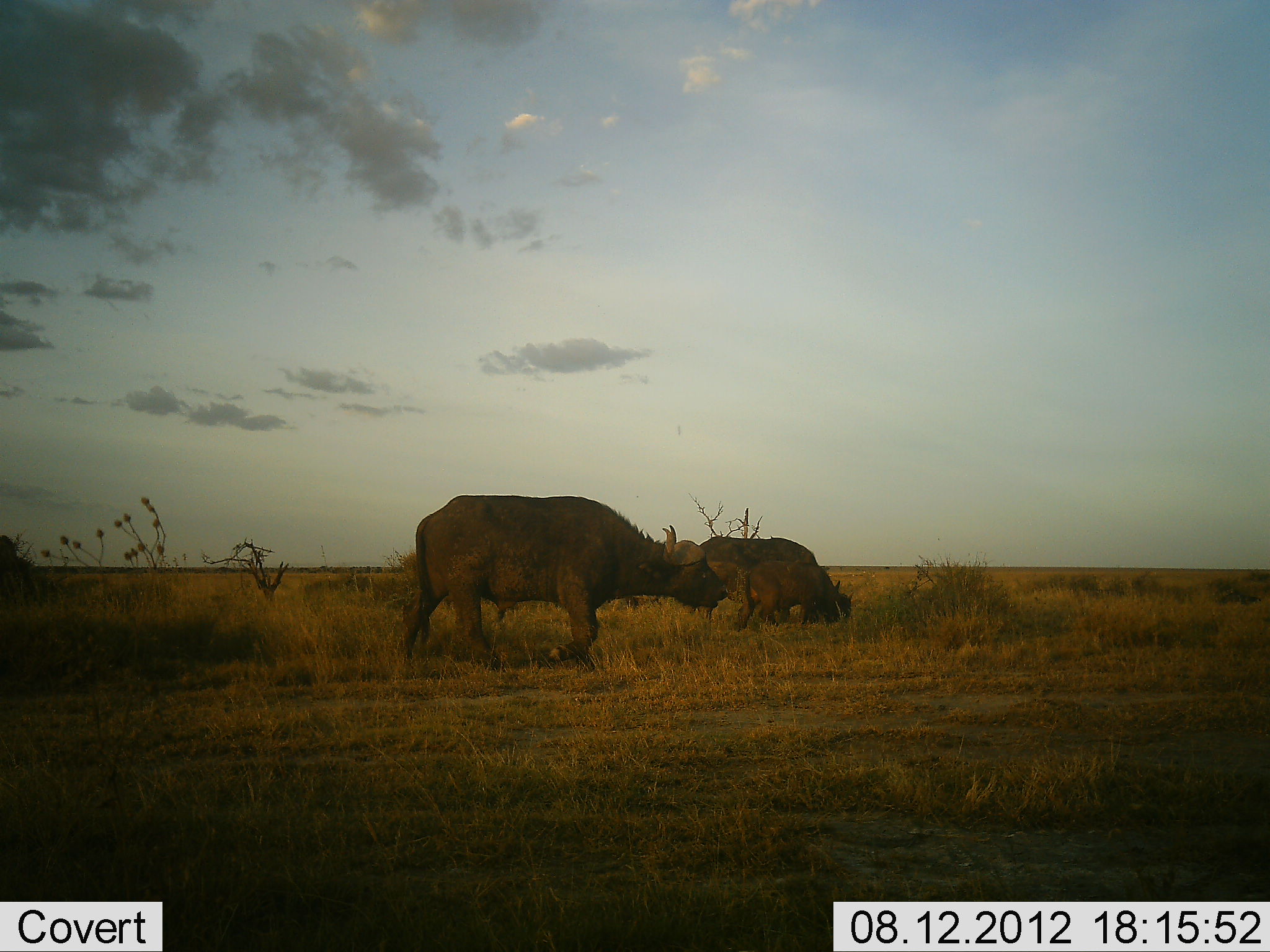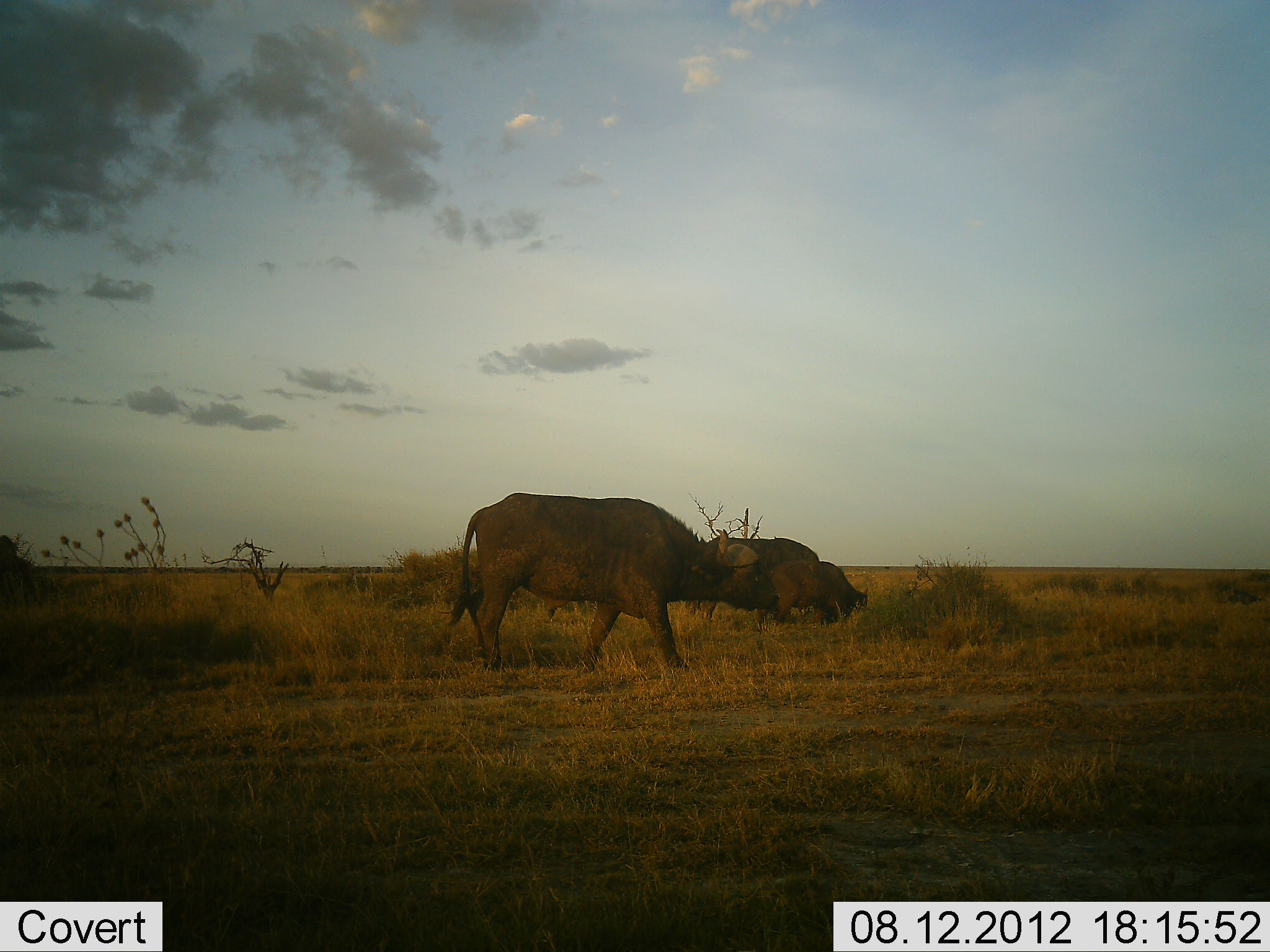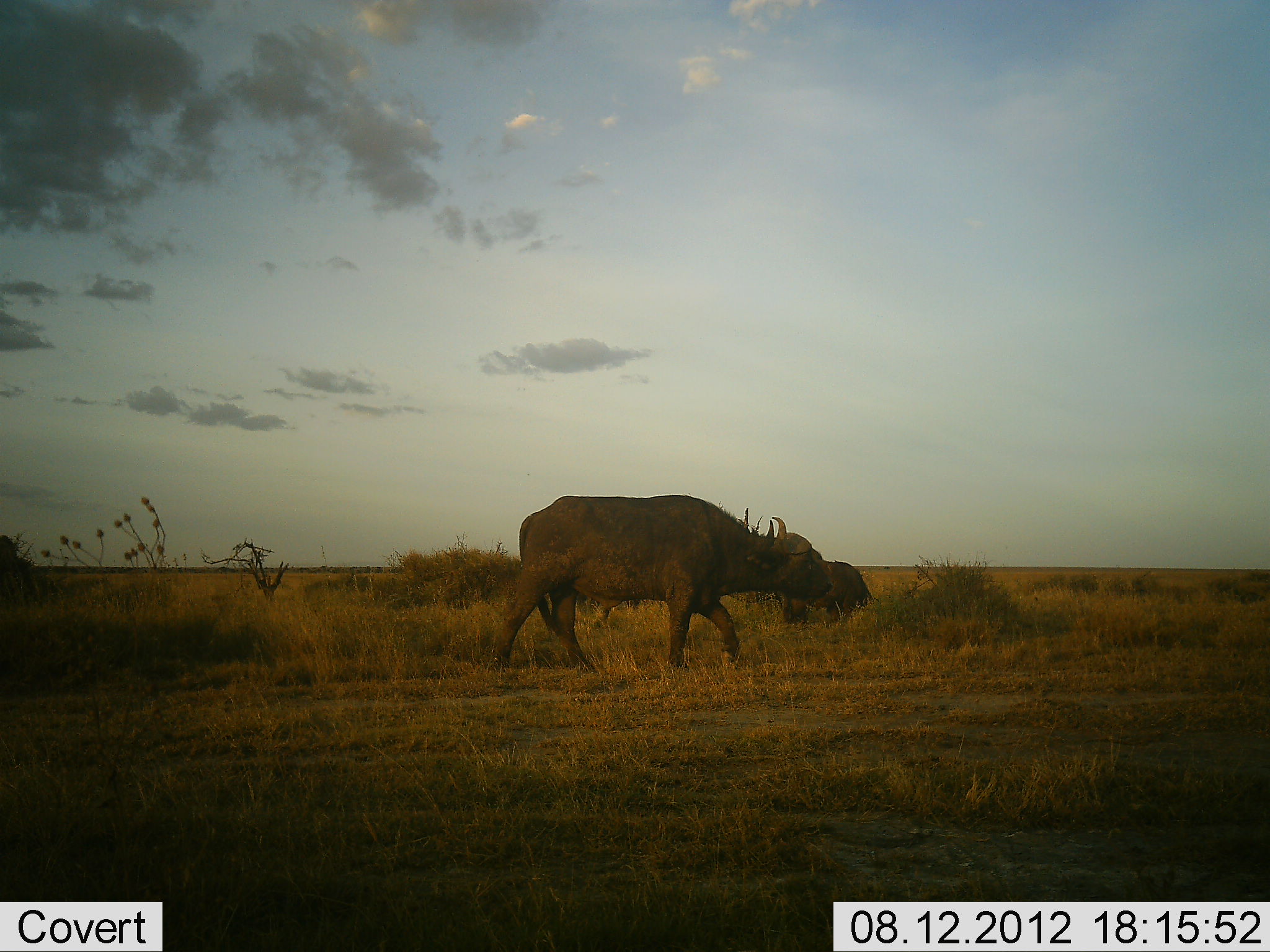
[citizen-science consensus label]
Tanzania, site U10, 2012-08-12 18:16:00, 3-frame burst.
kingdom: Animalia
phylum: Chordata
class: Mammalia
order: Artiodactyla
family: Bovidae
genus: Syncerus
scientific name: Syncerus caffer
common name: cape buffalo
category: buffalo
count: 3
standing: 20%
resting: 0%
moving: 80%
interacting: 0%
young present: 70%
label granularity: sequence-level